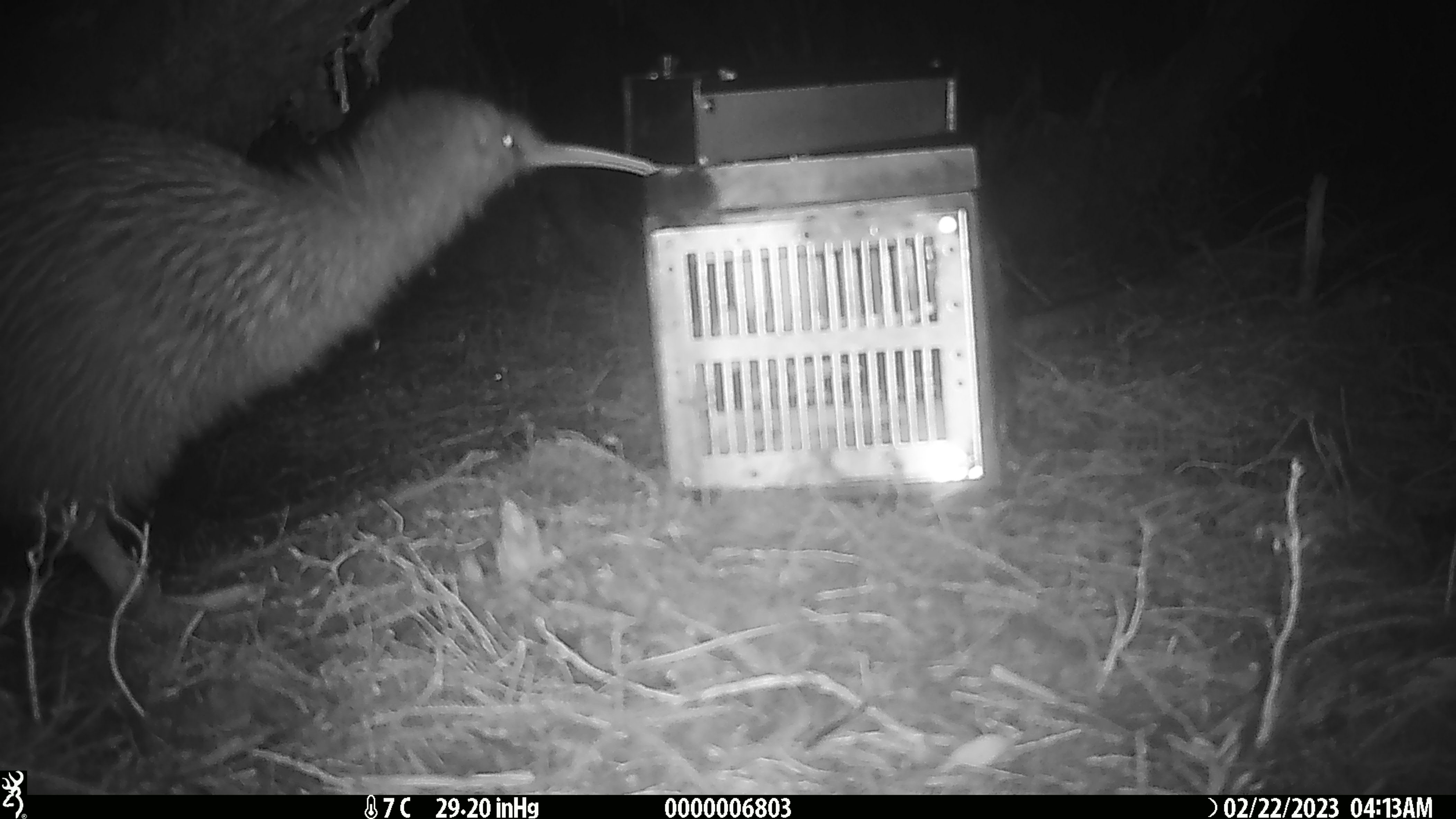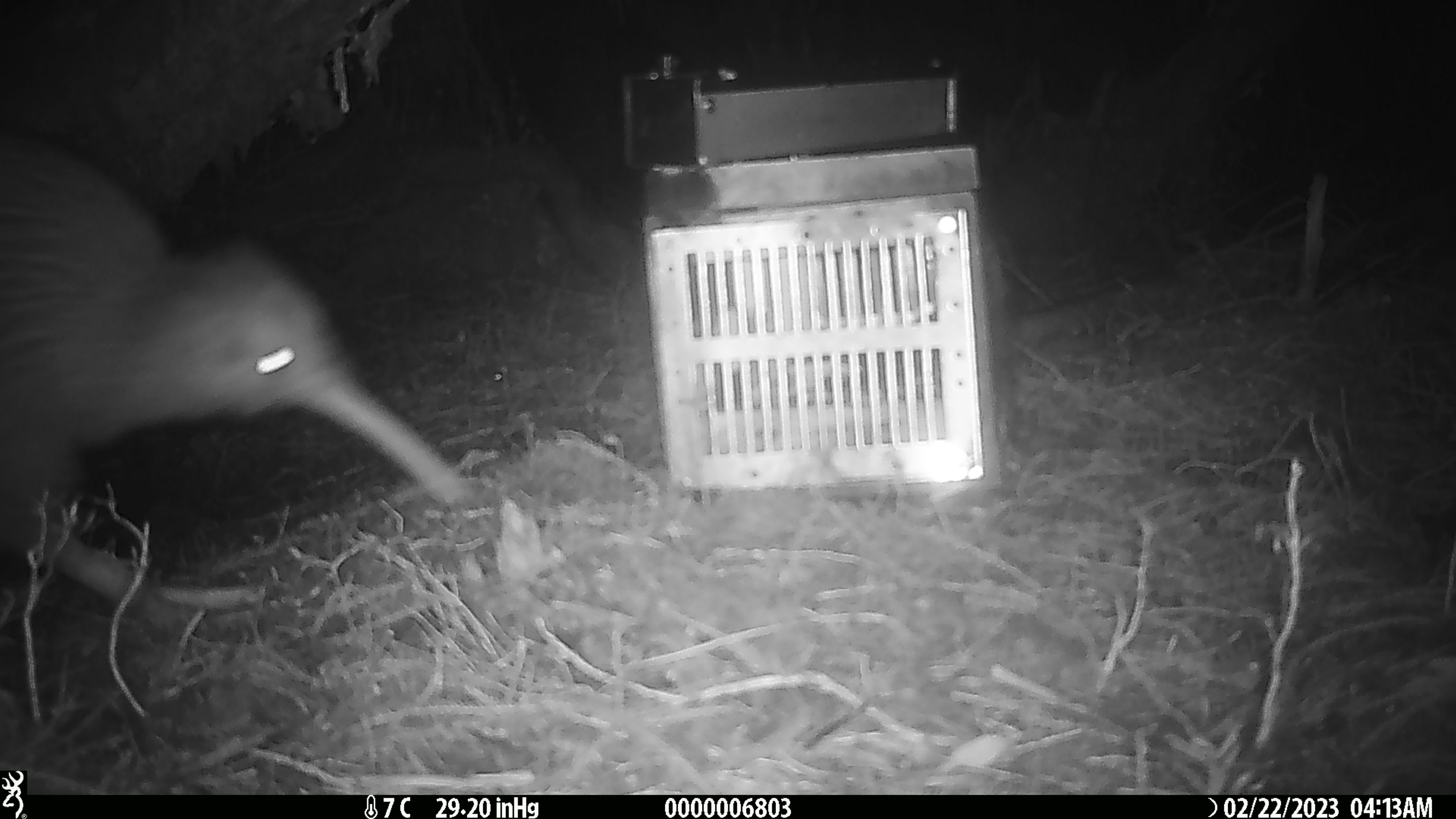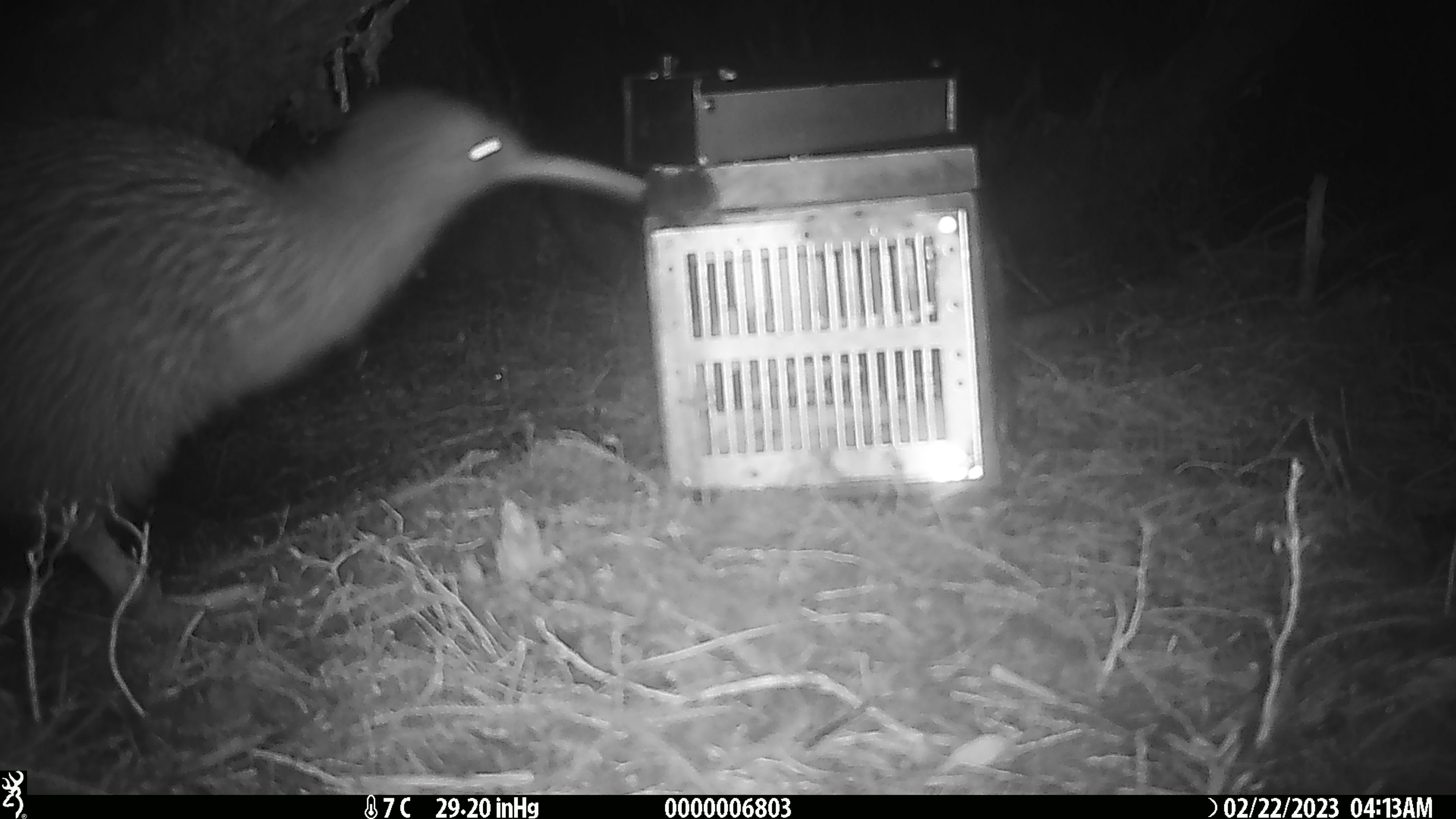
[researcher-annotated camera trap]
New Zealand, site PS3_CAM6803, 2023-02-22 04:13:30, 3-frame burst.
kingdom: Animalia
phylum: Chordata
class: Aves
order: Apterygiformes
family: Apterygidae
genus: Apteryx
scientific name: Apteryx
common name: kiwi